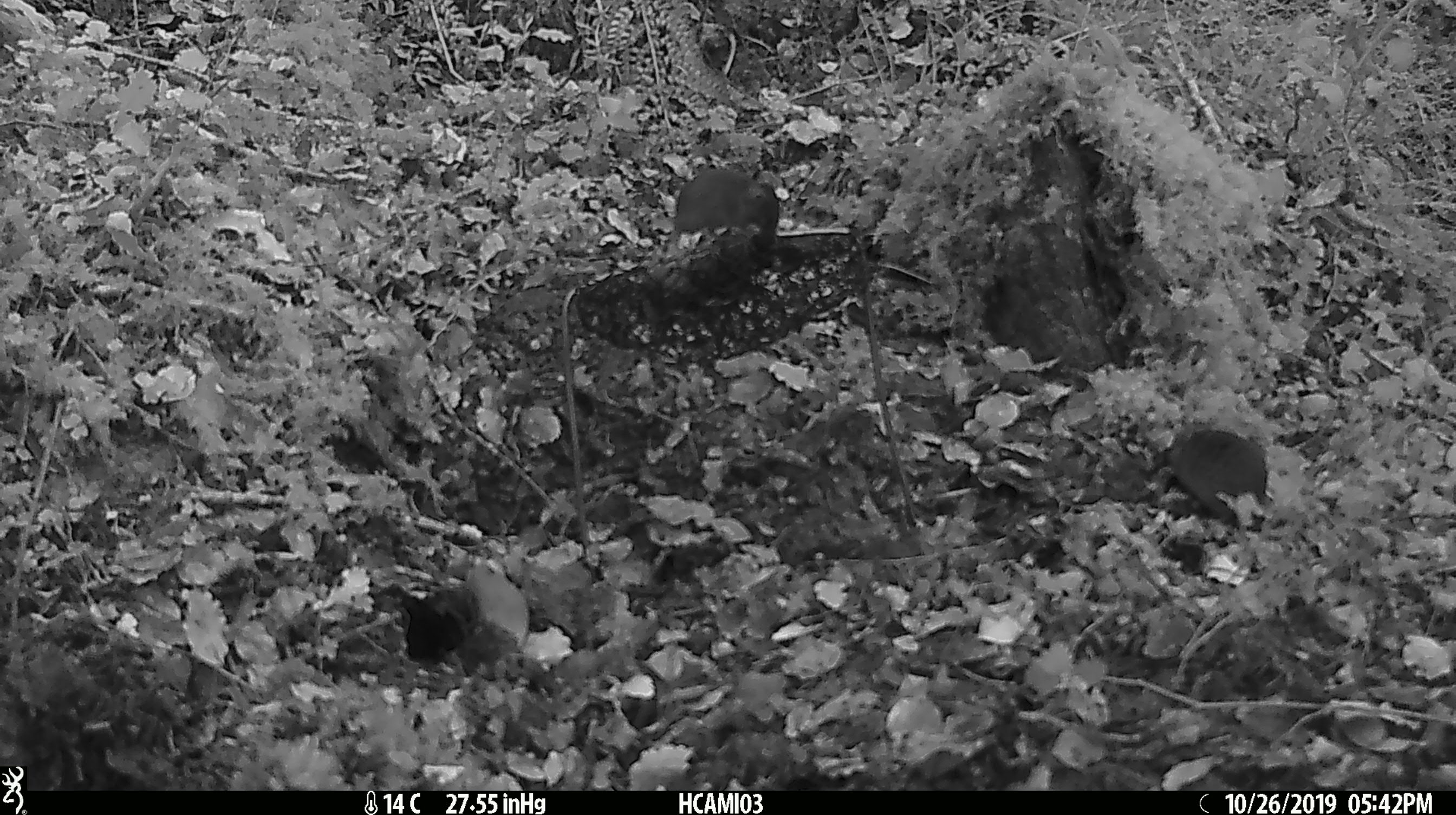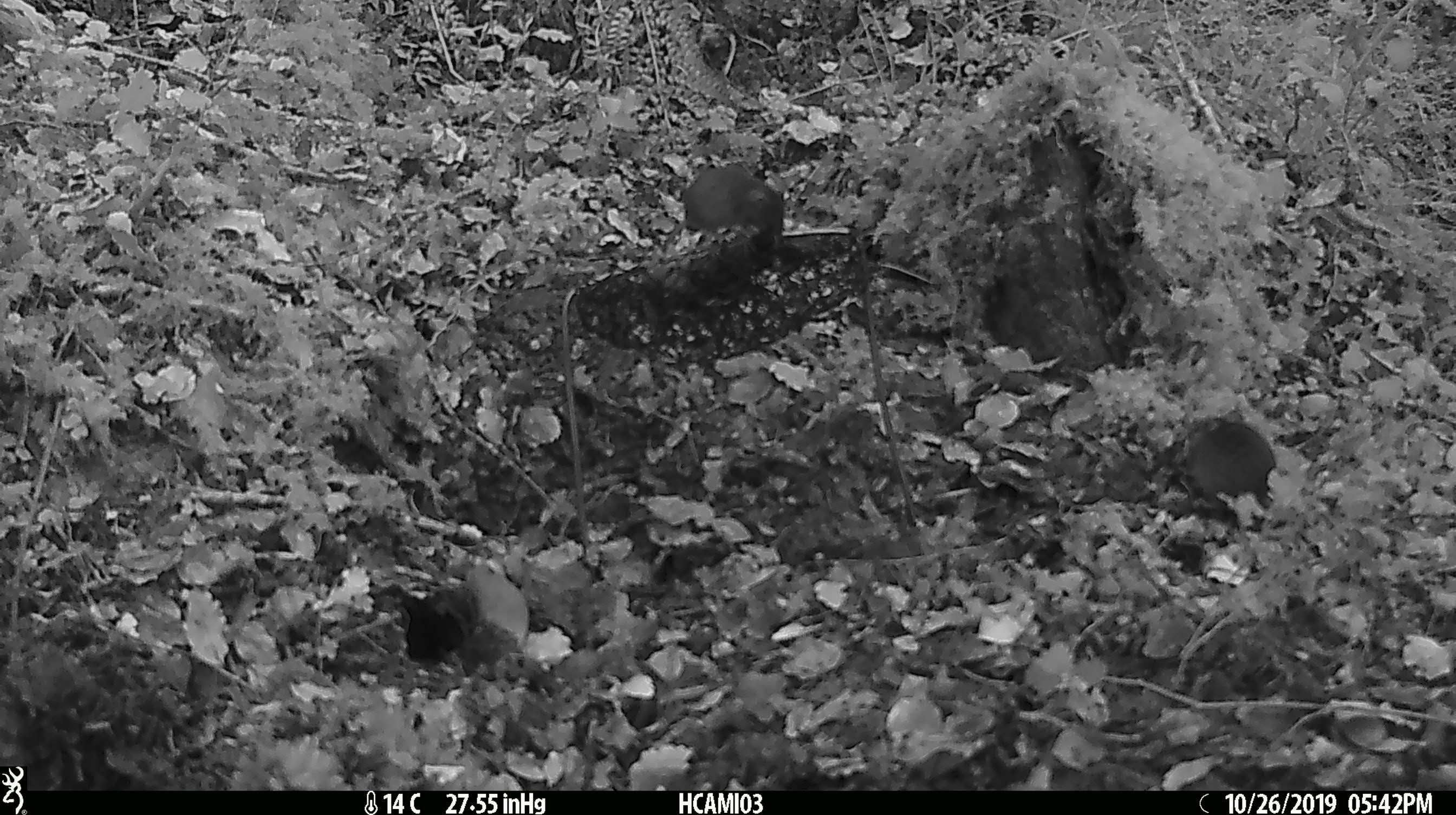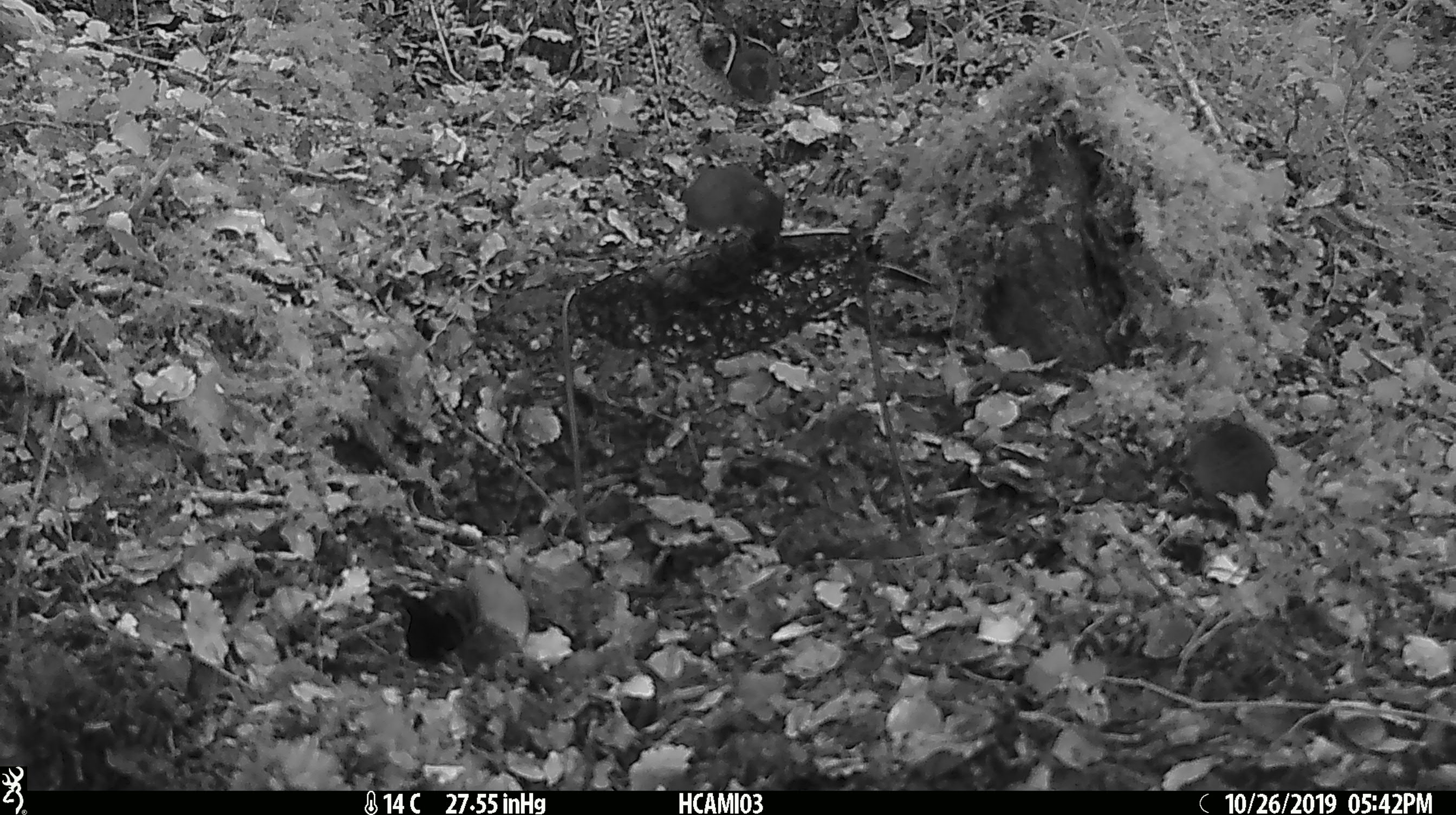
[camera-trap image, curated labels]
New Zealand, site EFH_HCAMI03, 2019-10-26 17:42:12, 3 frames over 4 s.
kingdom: Animalia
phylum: Chordata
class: Mammalia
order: Rodentia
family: Muridae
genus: Mus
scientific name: Mus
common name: mouse